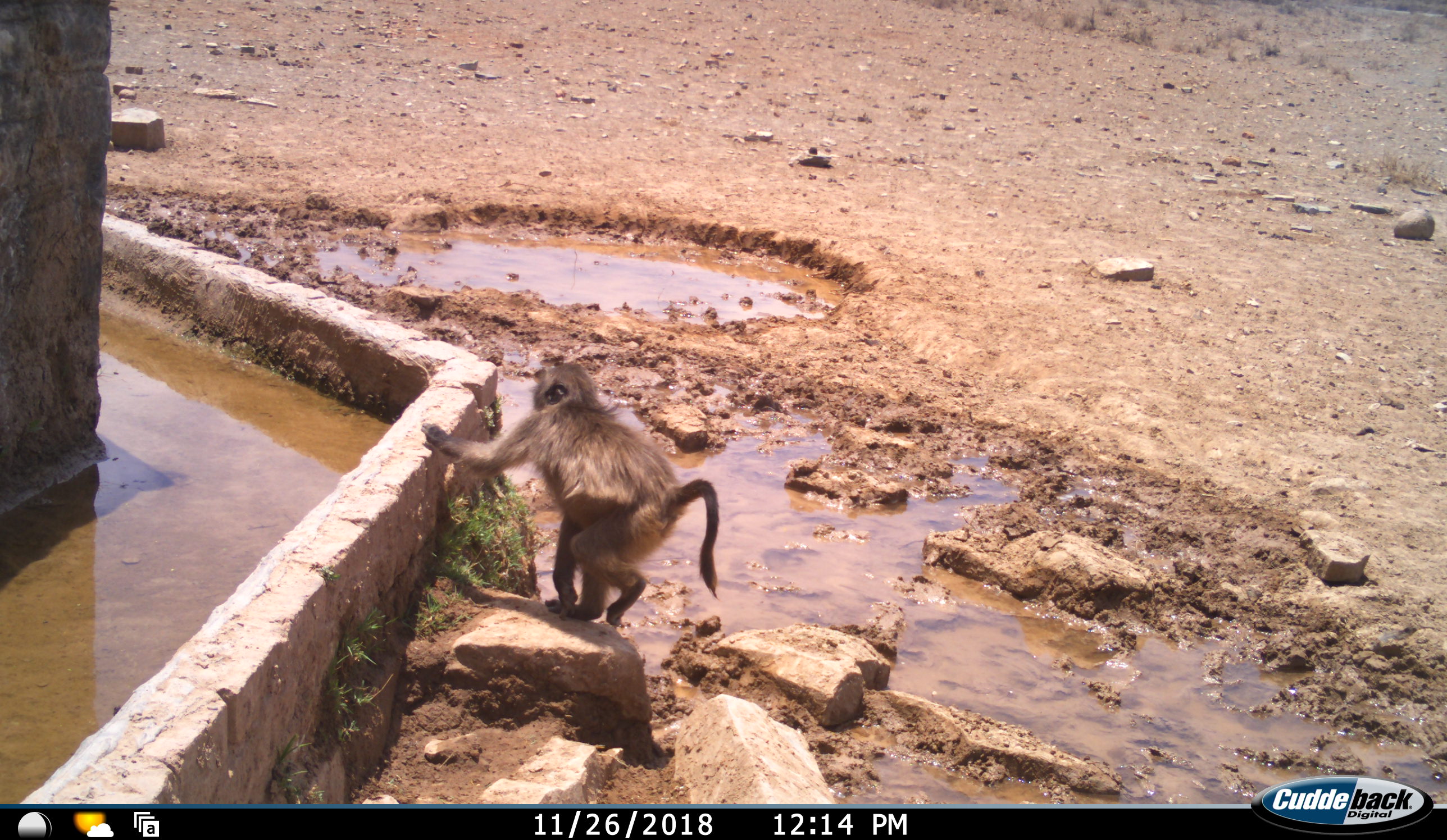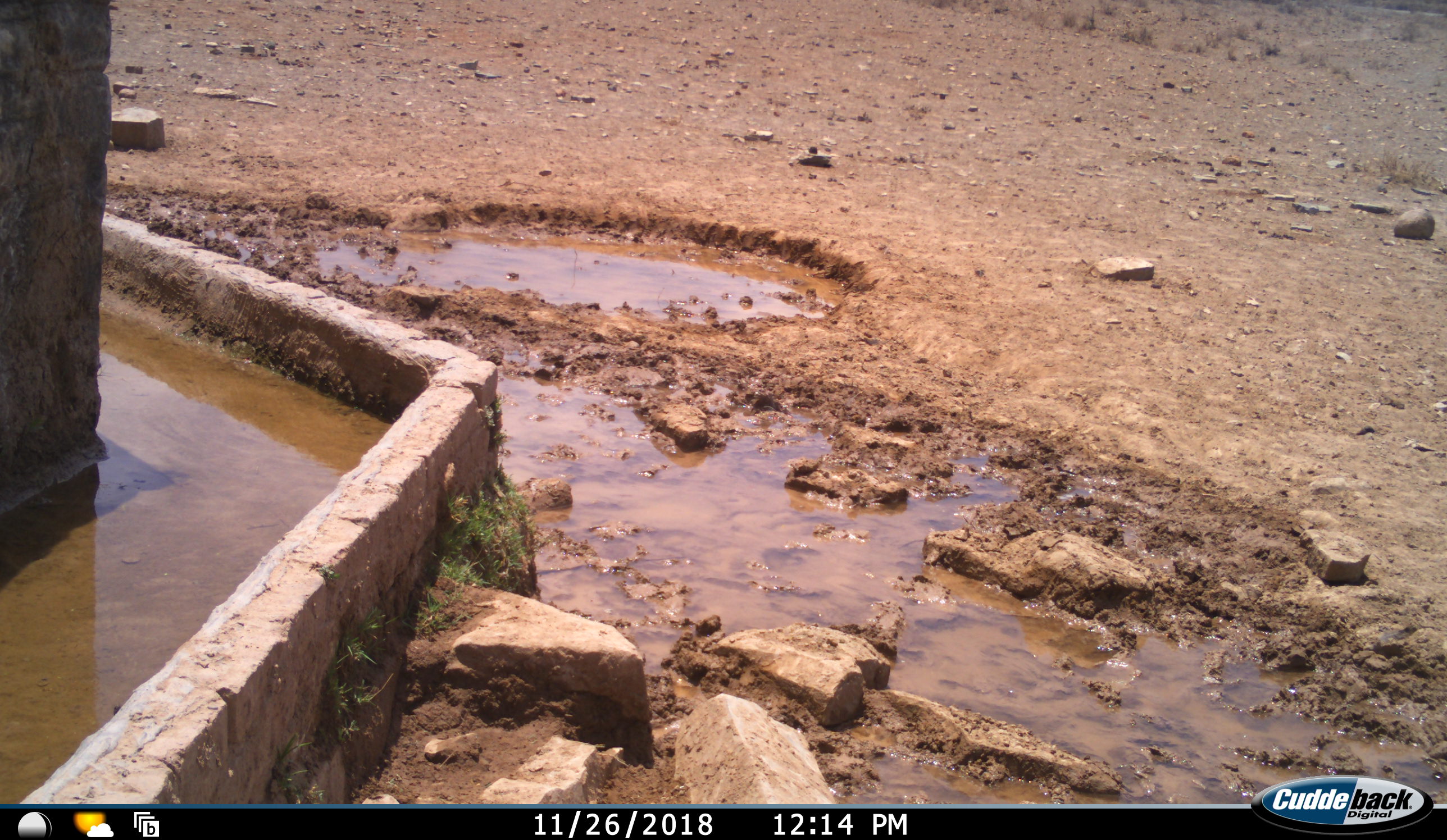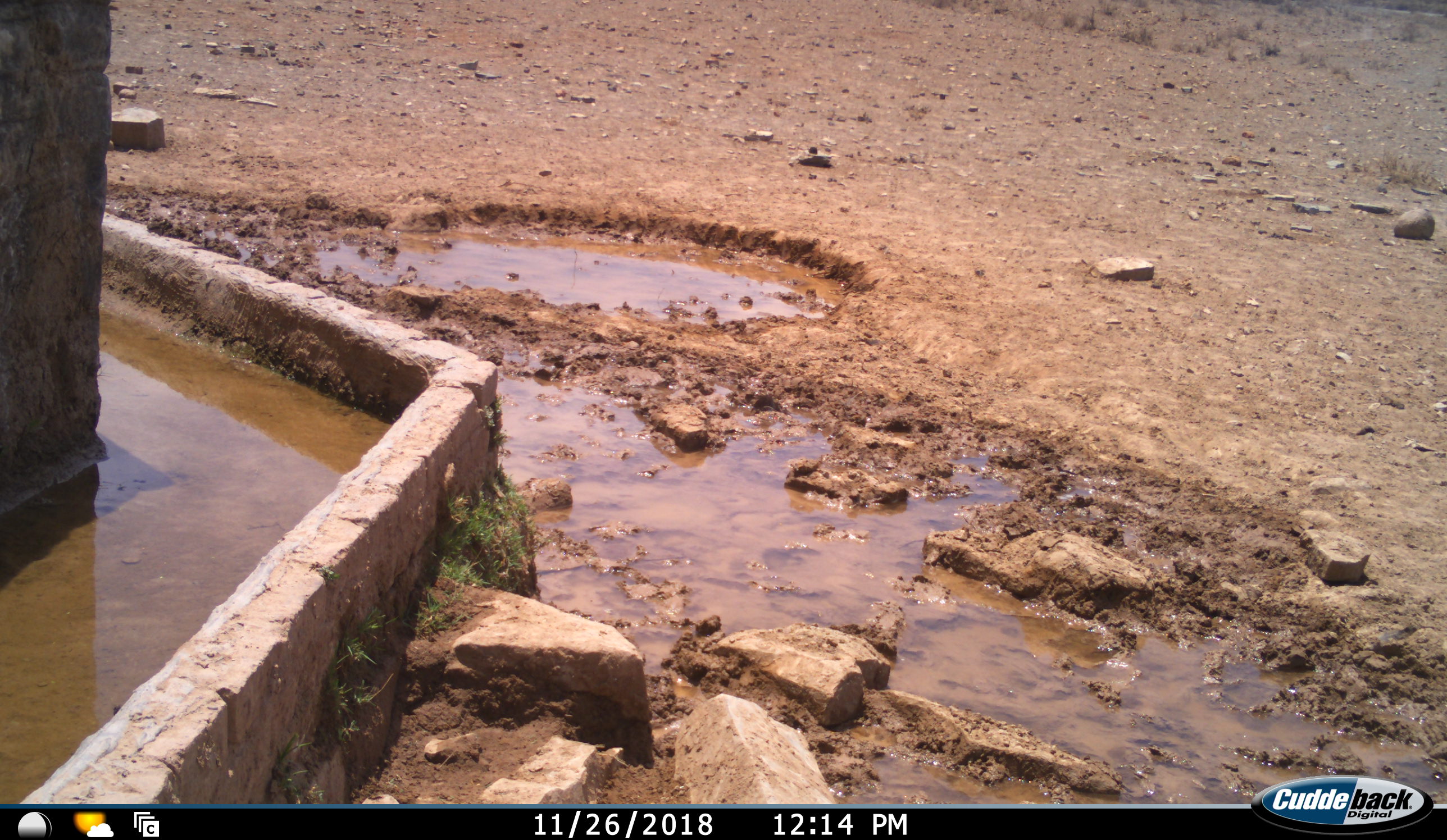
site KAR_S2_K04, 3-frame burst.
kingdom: Animalia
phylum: Chordata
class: Mammalia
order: Primates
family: Cercopithecidae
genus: Papio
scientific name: Papio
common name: baboon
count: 1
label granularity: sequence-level